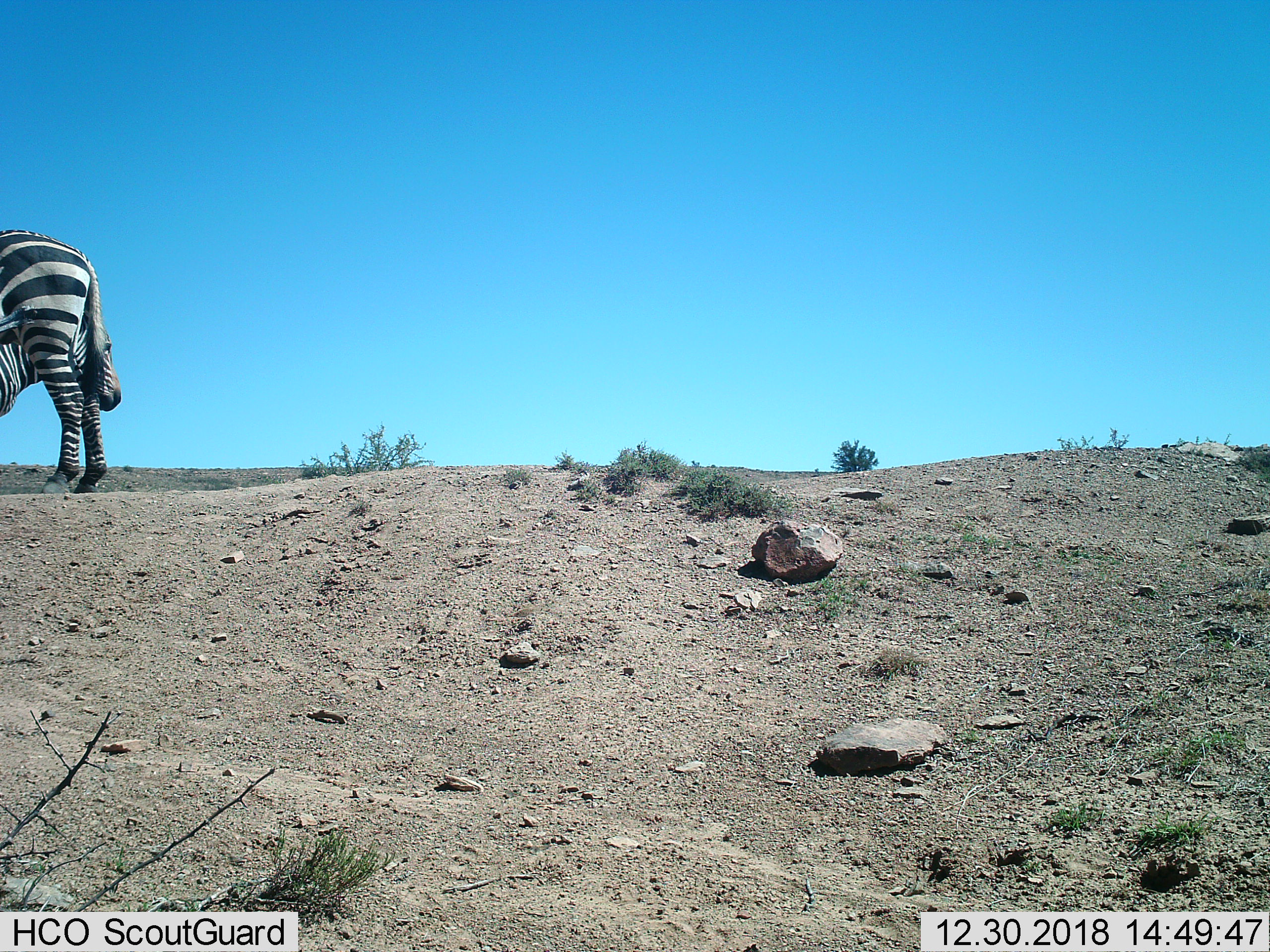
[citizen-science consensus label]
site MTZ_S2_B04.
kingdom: Animalia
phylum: Chordata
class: Mammalia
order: Perissodactyla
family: Equidae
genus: Equus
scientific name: Equus zebra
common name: mountain zebra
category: zebramountain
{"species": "zebramountain (mountain zebra) (Equus zebra)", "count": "2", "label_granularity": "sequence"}